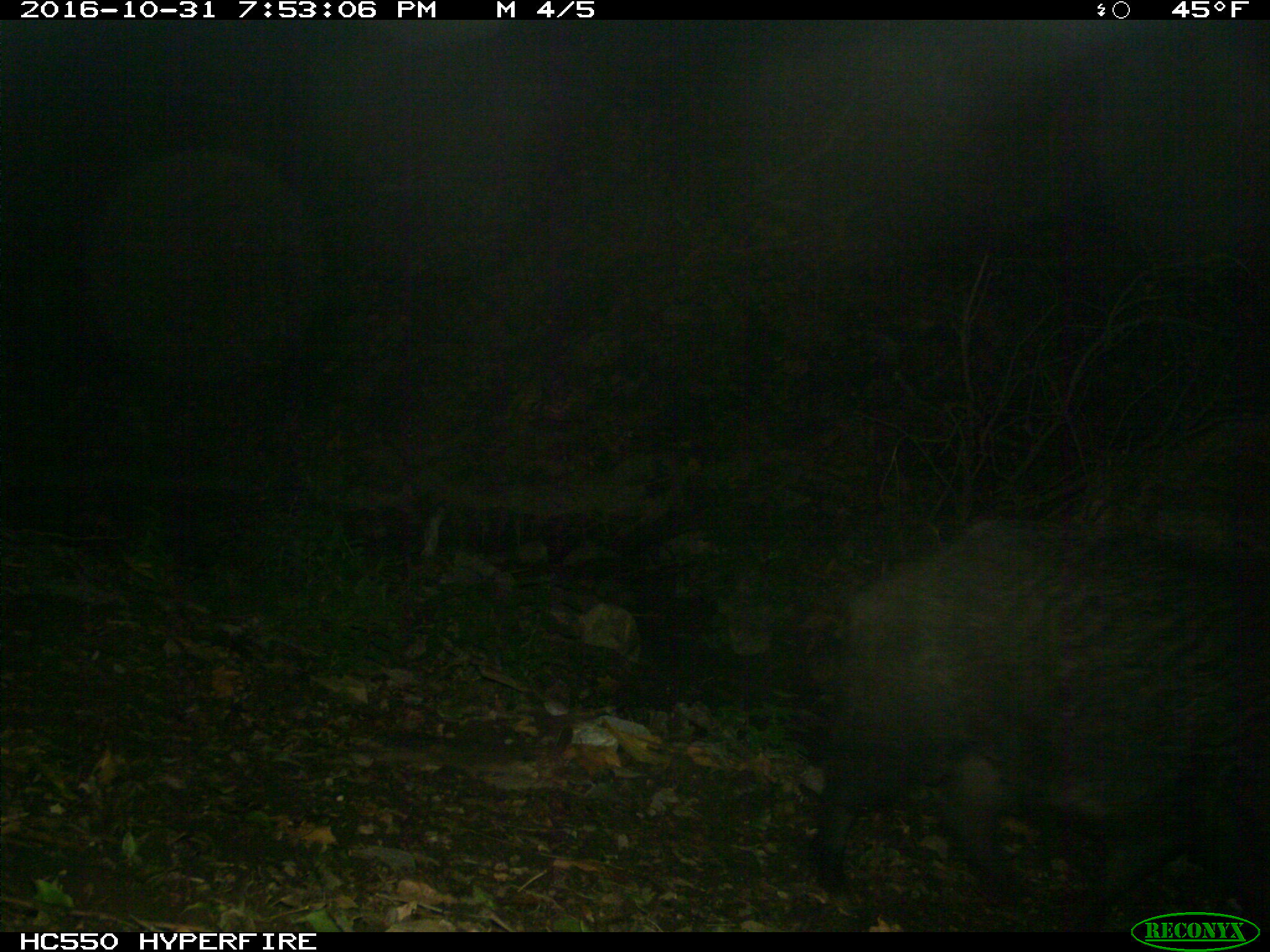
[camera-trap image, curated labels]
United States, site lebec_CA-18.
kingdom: Animalia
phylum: Chordata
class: Mammalia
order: Artiodactyla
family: Suidae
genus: Sus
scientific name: Sus scrofa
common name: wild boar